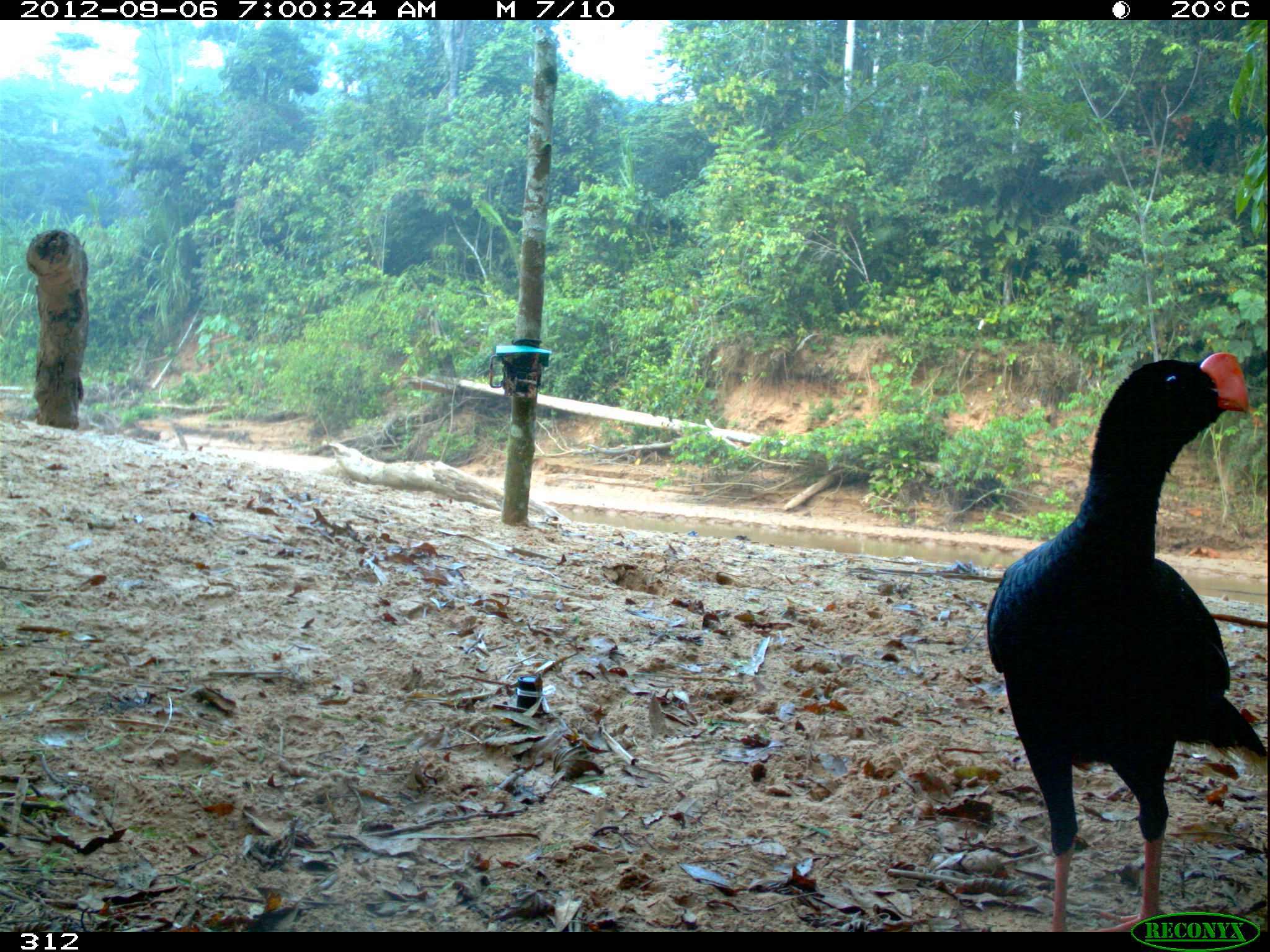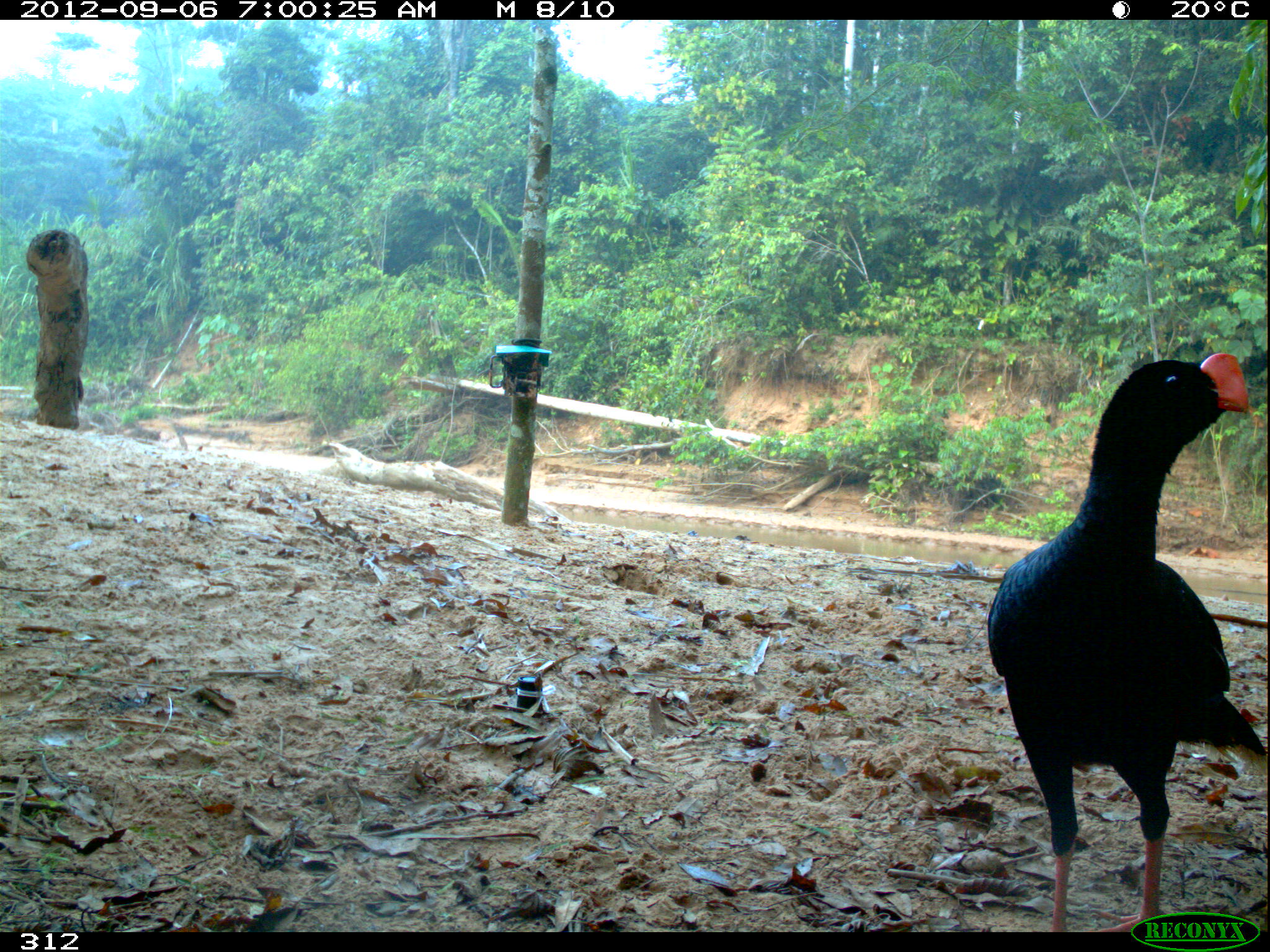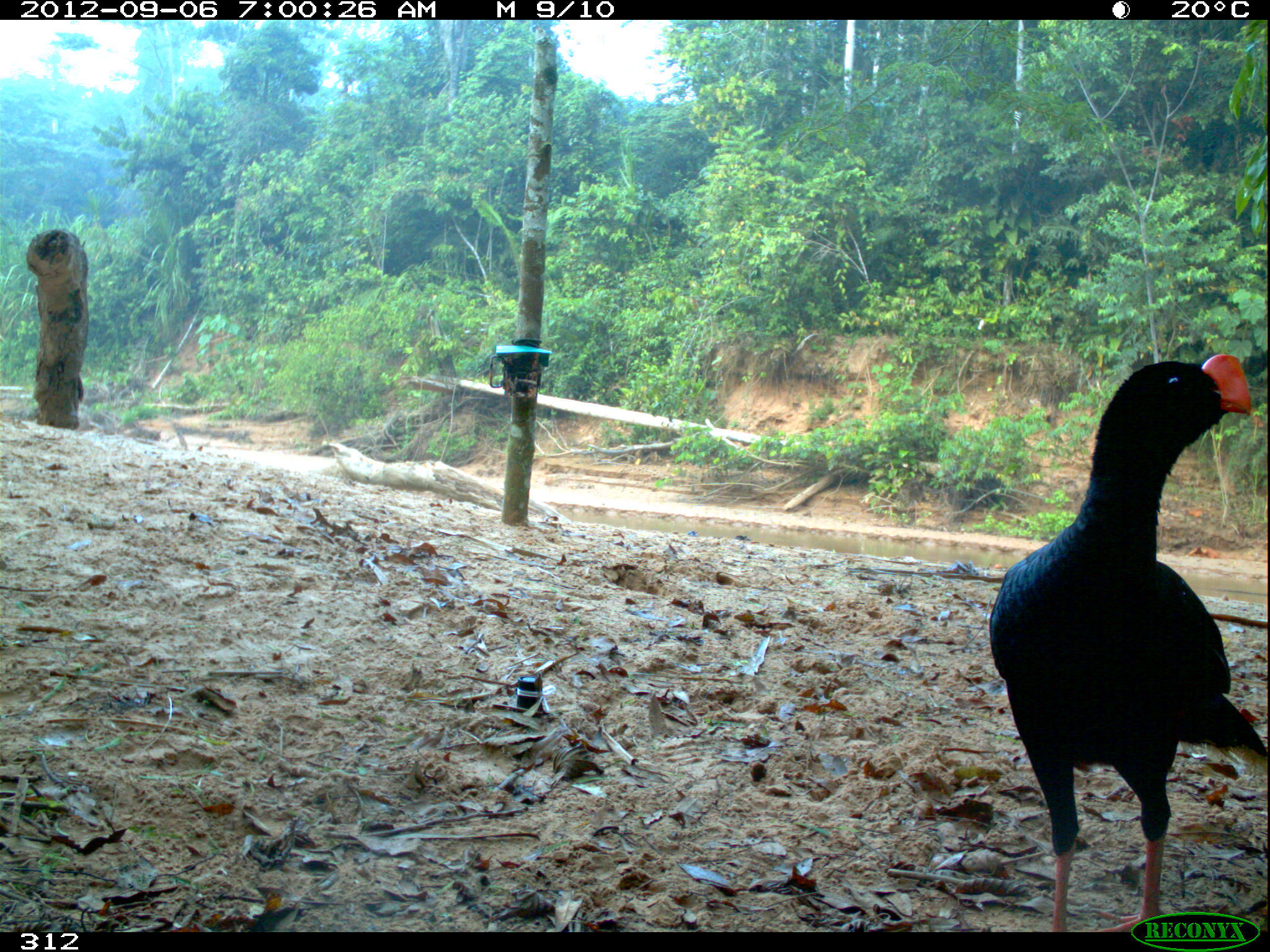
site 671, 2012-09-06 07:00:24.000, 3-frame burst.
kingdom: Animalia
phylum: Chordata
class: Aves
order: Galliformes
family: Cracidae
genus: Mitu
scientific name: Mitu tuberosum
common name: razor-billed curassow